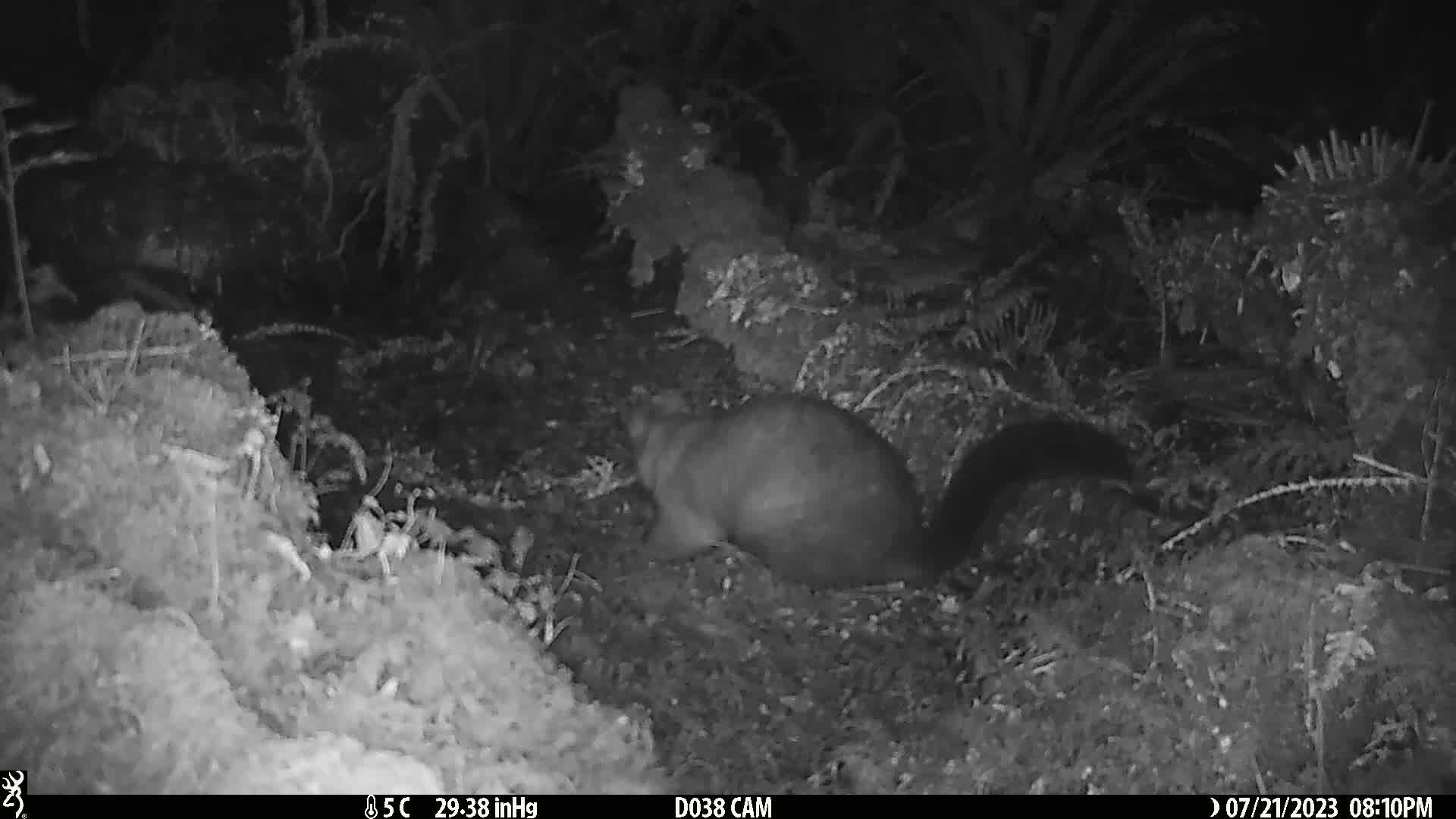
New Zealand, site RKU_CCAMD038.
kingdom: Animalia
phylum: Chordata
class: Mammalia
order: Diprotodontia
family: Phalangeridae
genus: Trichosurus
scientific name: Trichosurus vulpecula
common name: common brushtail possum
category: possum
Possum (common brushtail possum) (Trichosurus vulpecula).